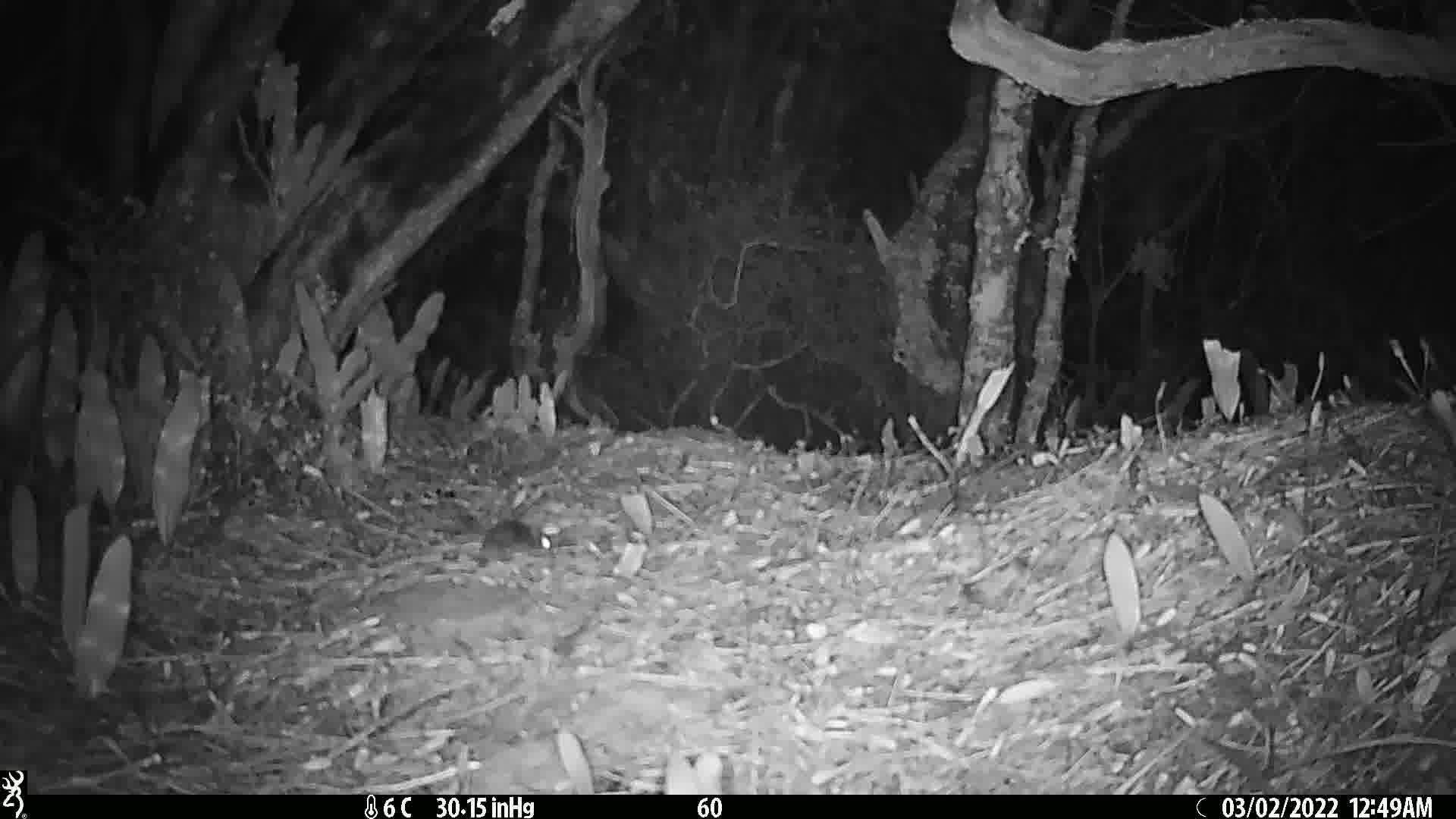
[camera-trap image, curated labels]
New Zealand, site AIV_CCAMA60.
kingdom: Animalia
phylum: Chordata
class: Mammalia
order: Rodentia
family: Muridae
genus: Mus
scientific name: Mus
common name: mouse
Mouse (Mus).